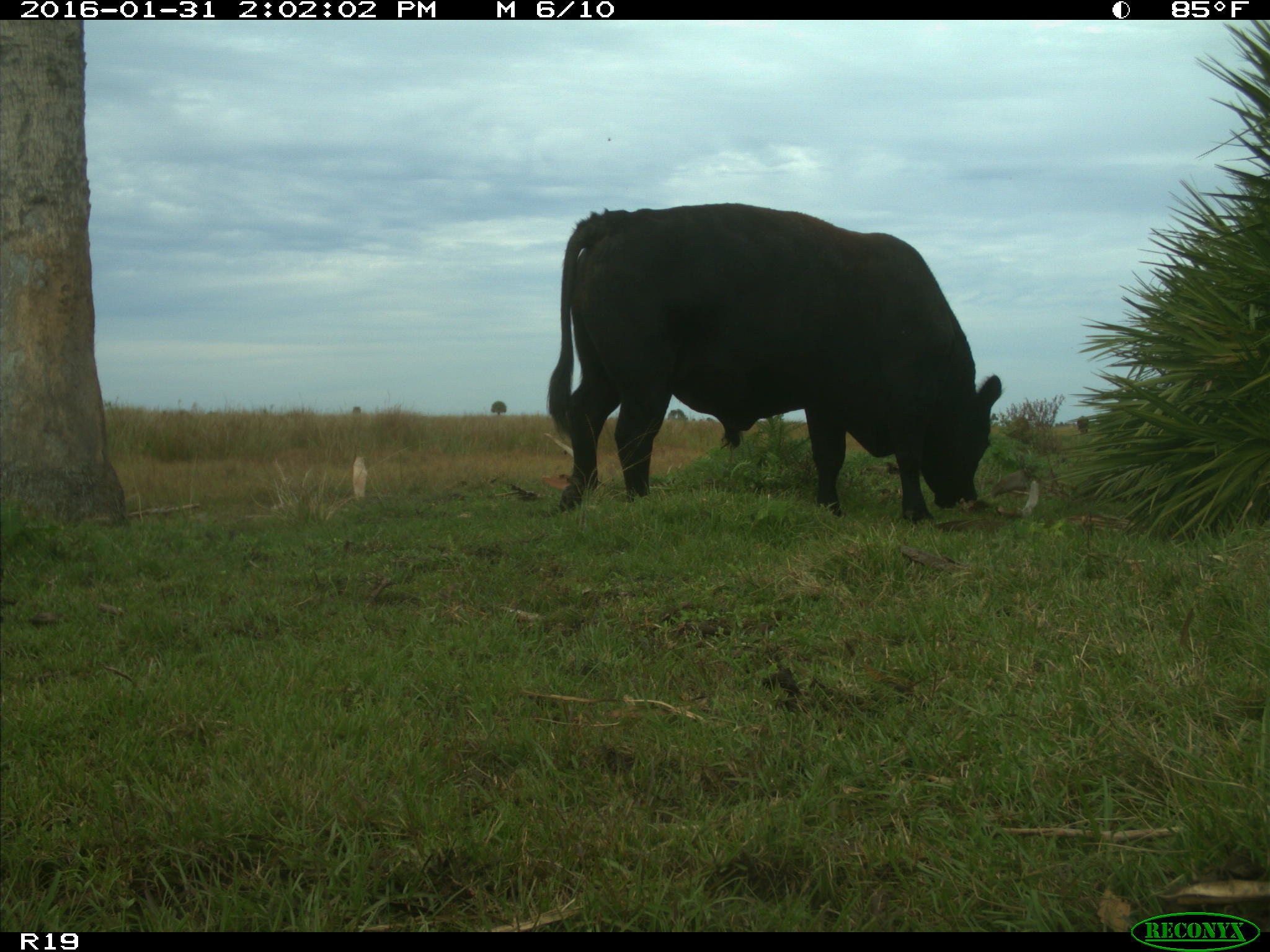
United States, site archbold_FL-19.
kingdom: Animalia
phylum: Chordata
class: Mammalia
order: Artiodactyla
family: Bovidae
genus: Bos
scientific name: Bos taurus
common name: domestic cow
Bos taurus (domestic cow).